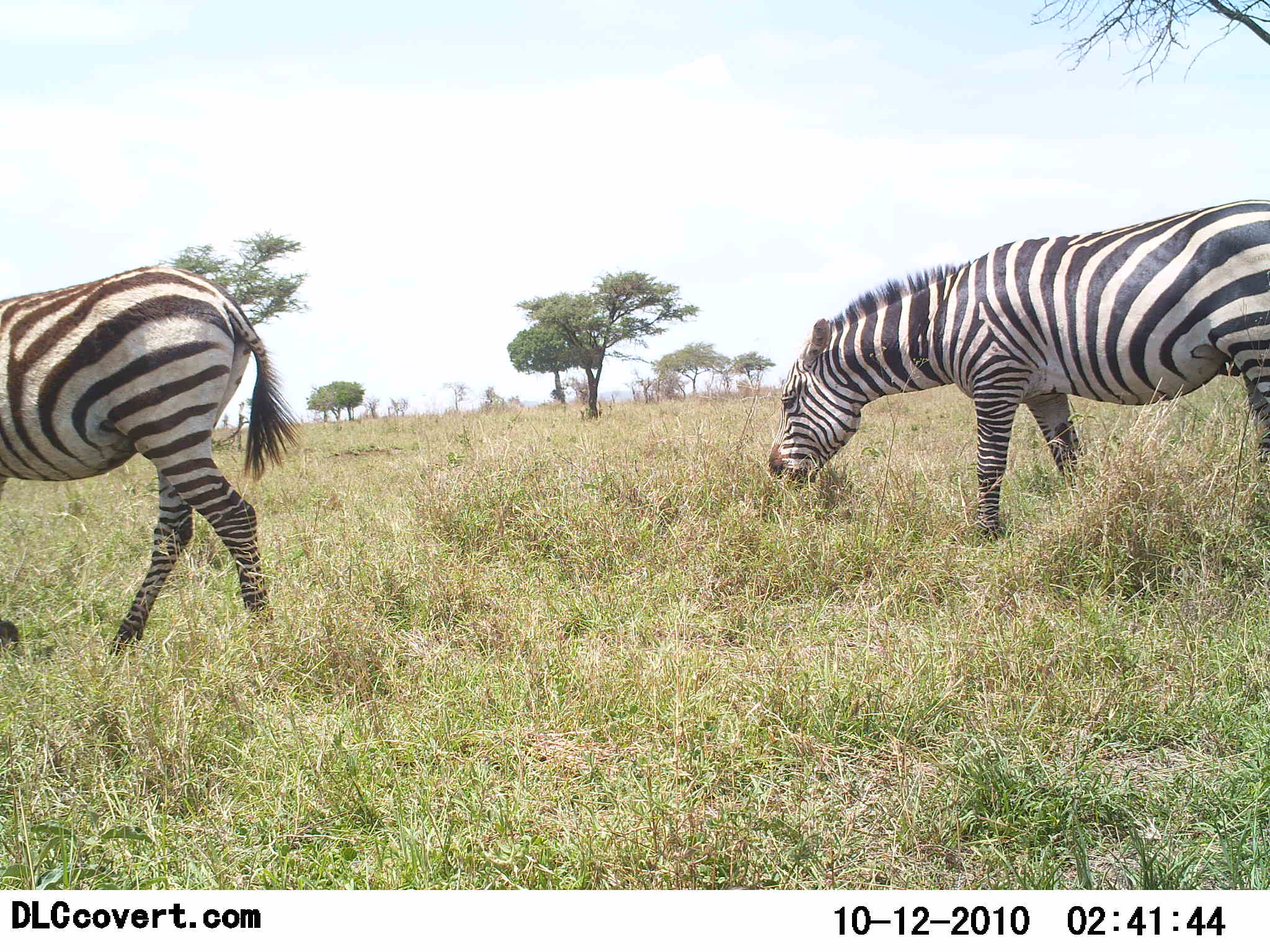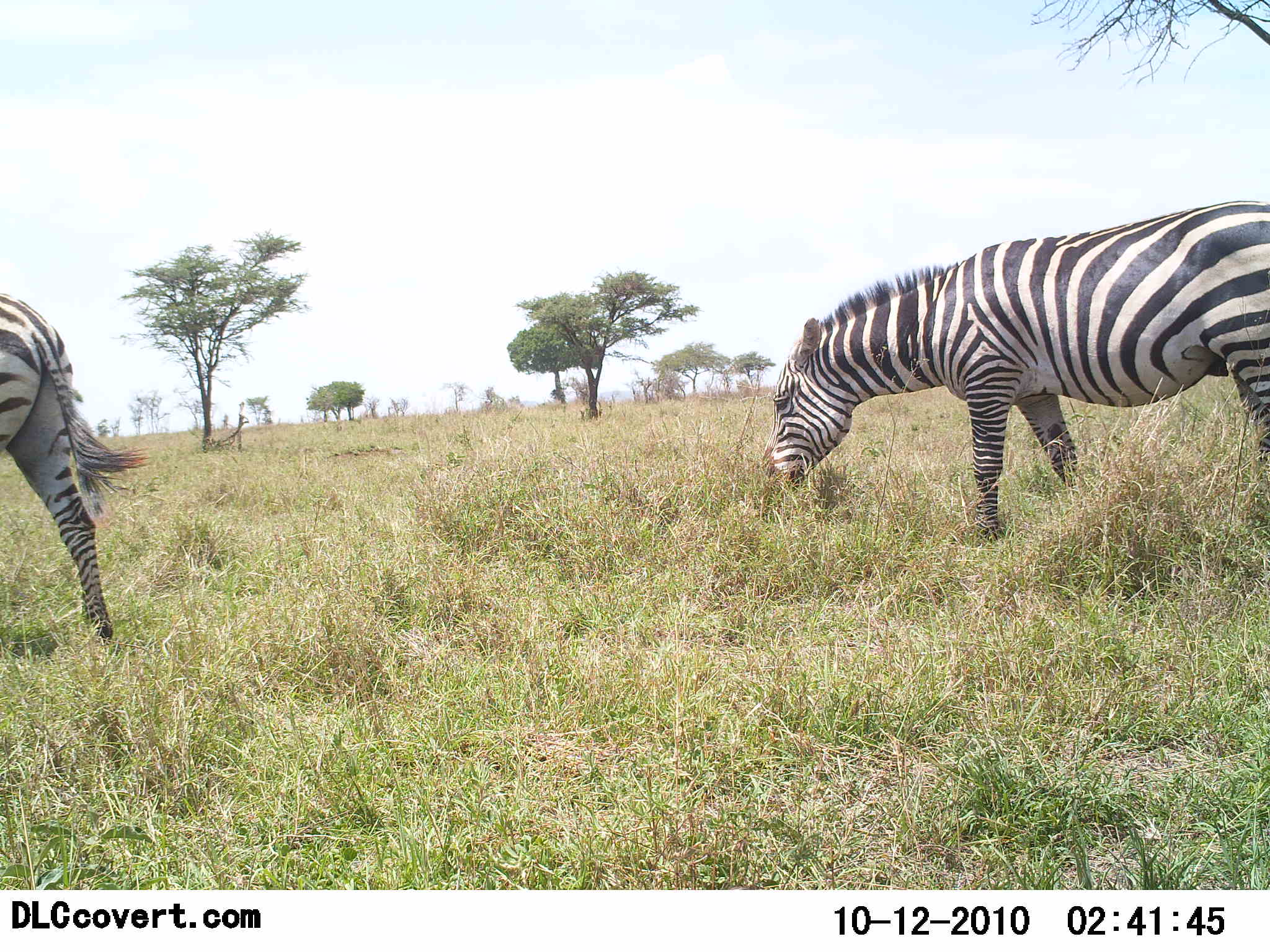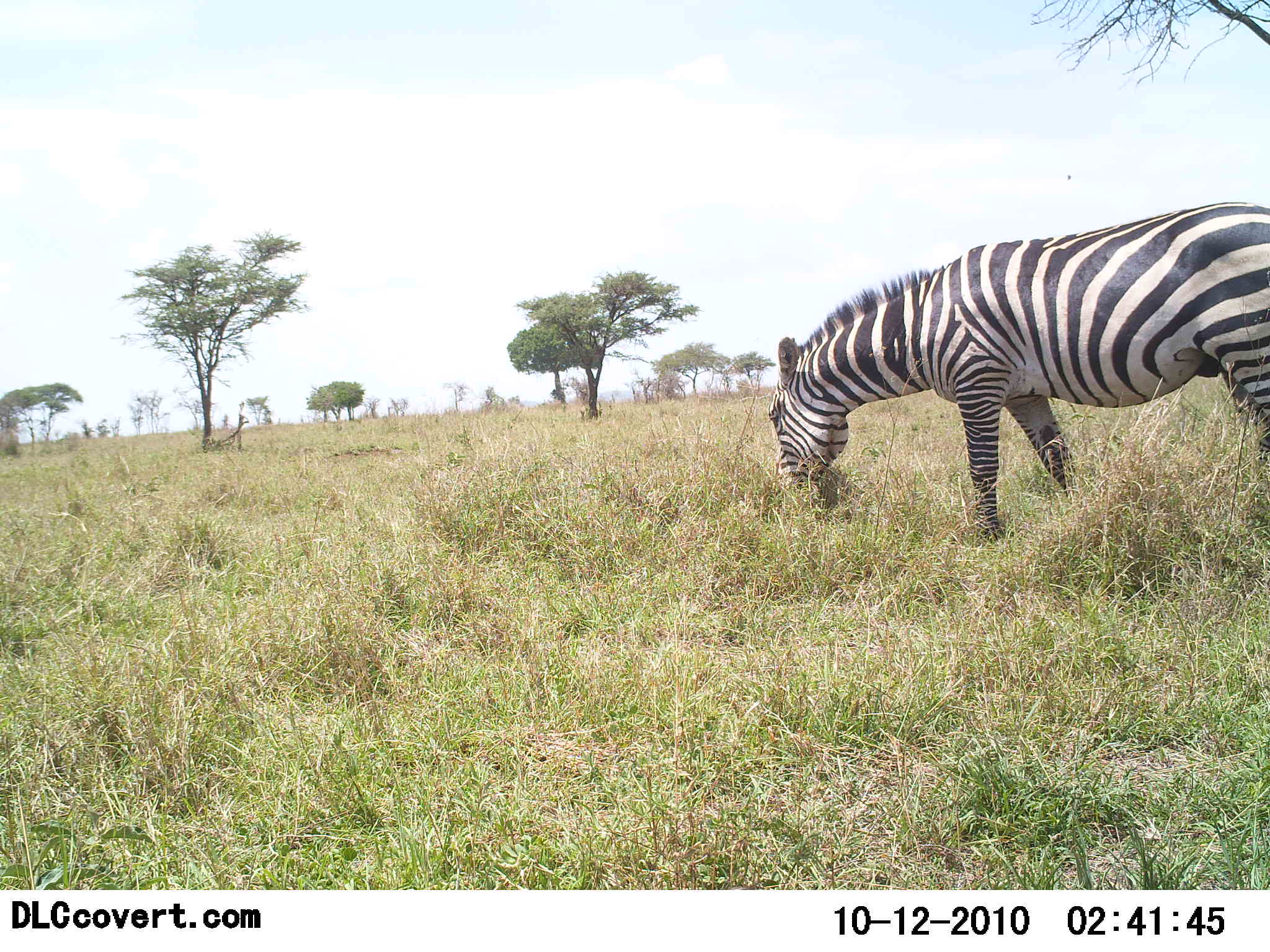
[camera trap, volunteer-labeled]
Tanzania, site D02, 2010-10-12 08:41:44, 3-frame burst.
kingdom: Animalia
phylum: Chordata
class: Mammalia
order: Perissodactyla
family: Equidae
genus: Equus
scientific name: Equus quagga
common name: plains zebra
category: zebra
Zebra (plains zebra) (Equus quagga), count 2. Behavior (volunteer vote fractions): standing 13%, resting 0%, moving 47%, interacting 0%. Young present (vote fraction): 0%. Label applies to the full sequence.